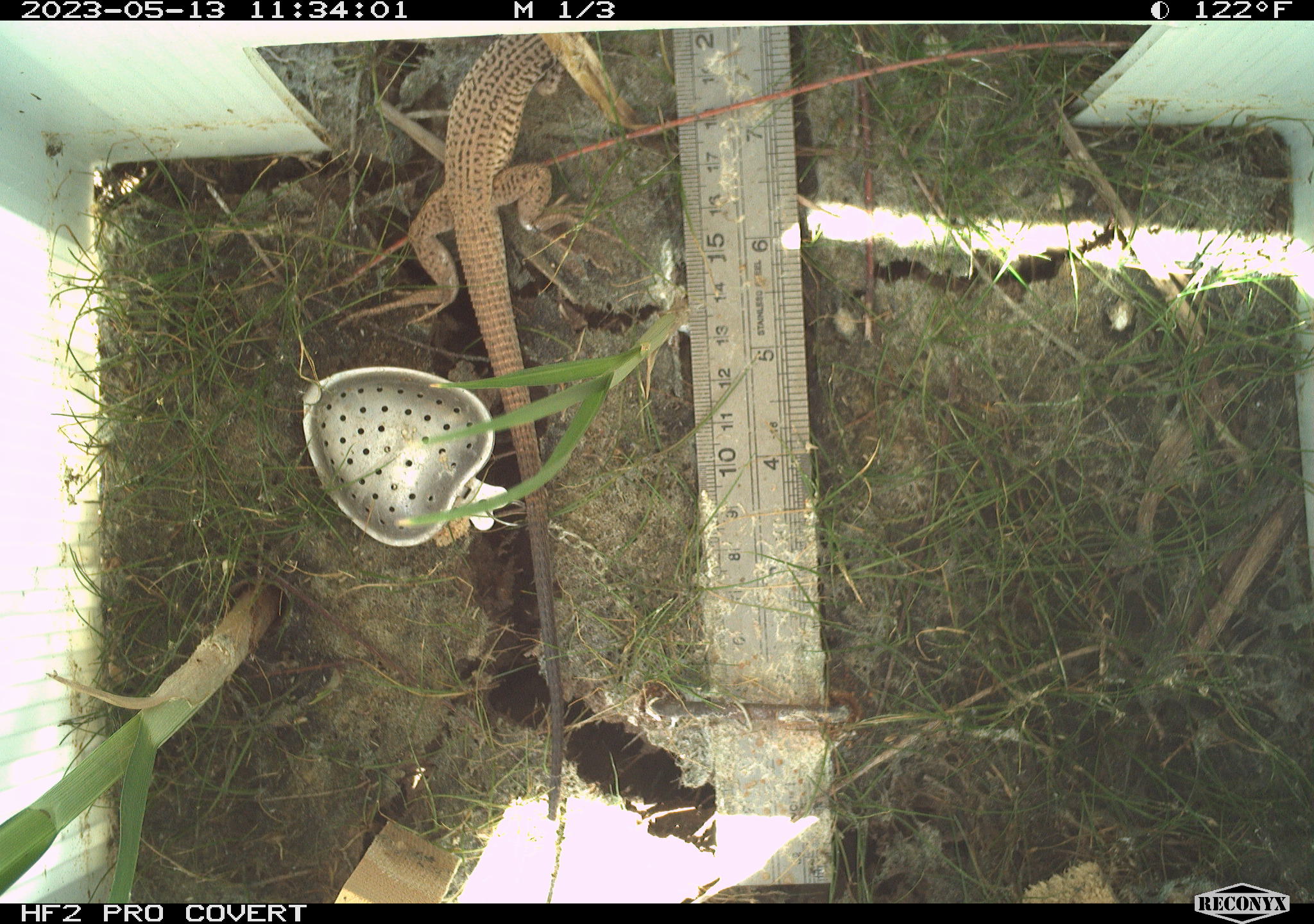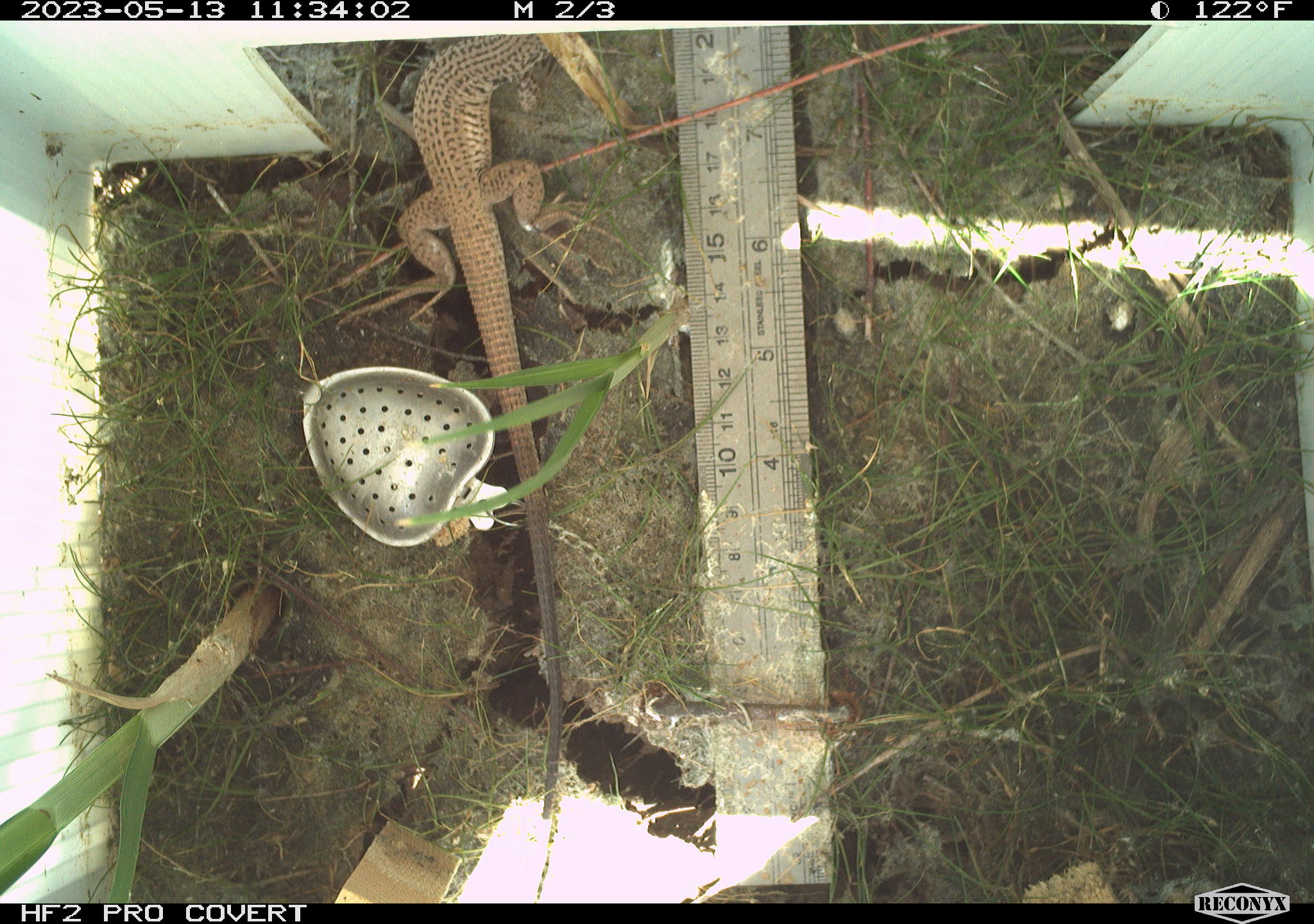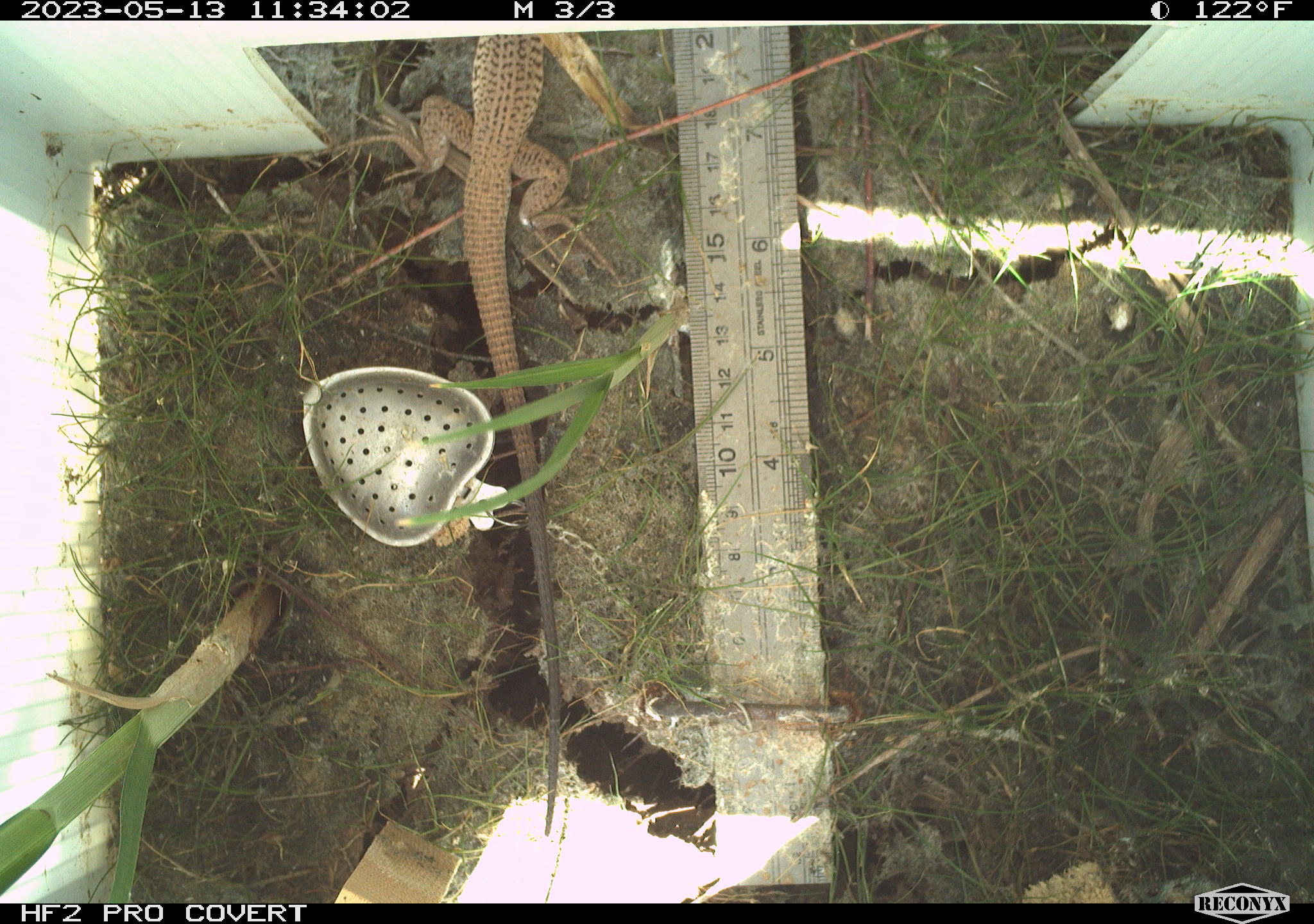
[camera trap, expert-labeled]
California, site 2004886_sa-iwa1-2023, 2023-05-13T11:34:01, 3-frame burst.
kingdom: Animalia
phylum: Chordata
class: Reptilia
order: Squamata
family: Teiidae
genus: Aspidoscelis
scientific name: Aspidoscelis tigris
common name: western whiptail